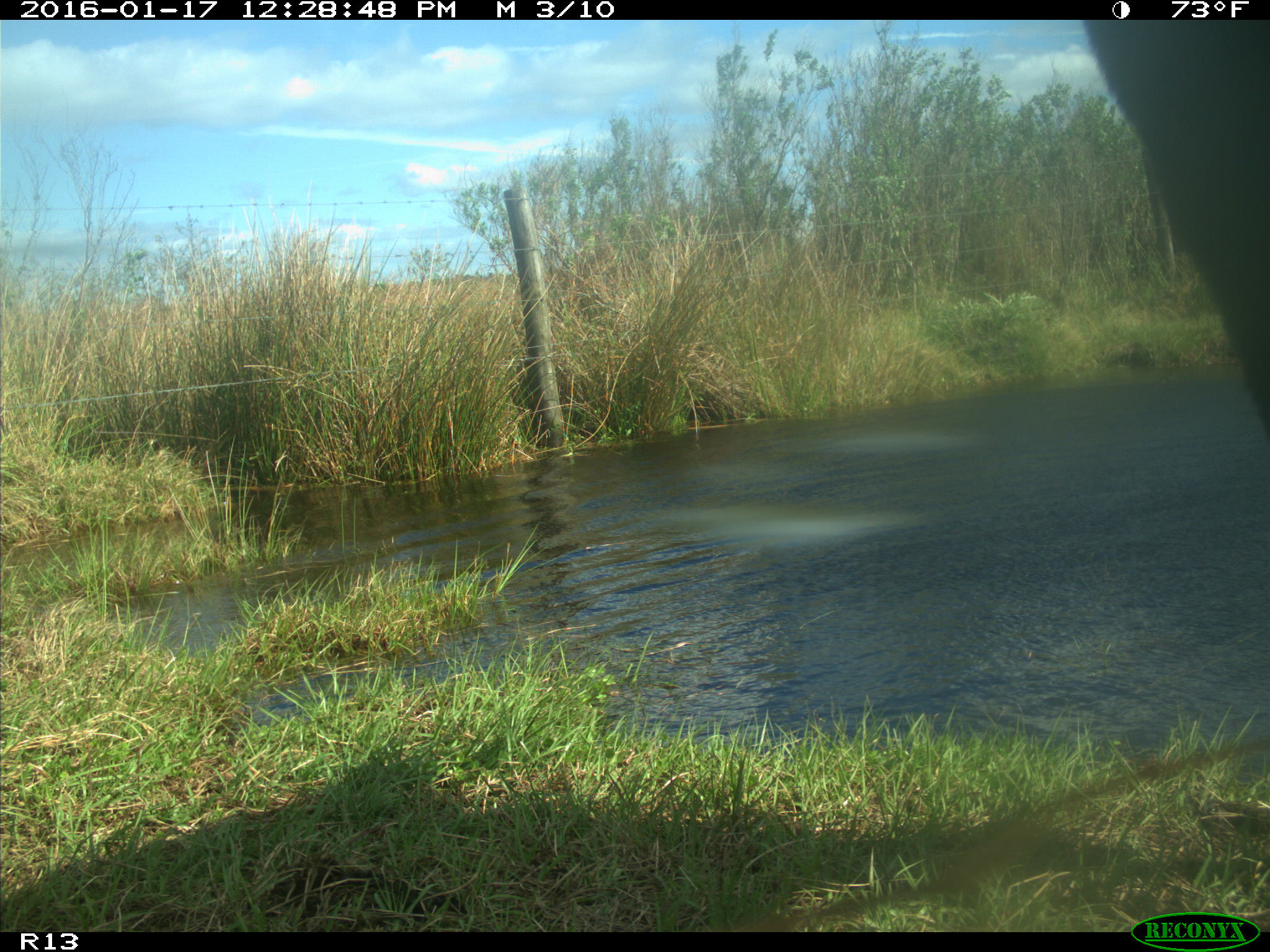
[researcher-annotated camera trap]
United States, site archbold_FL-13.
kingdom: Animalia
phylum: Chordata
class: Mammalia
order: Artiodactyla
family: Bovidae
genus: Bos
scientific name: Bos taurus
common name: domestic cow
Bos taurus (domestic cow).